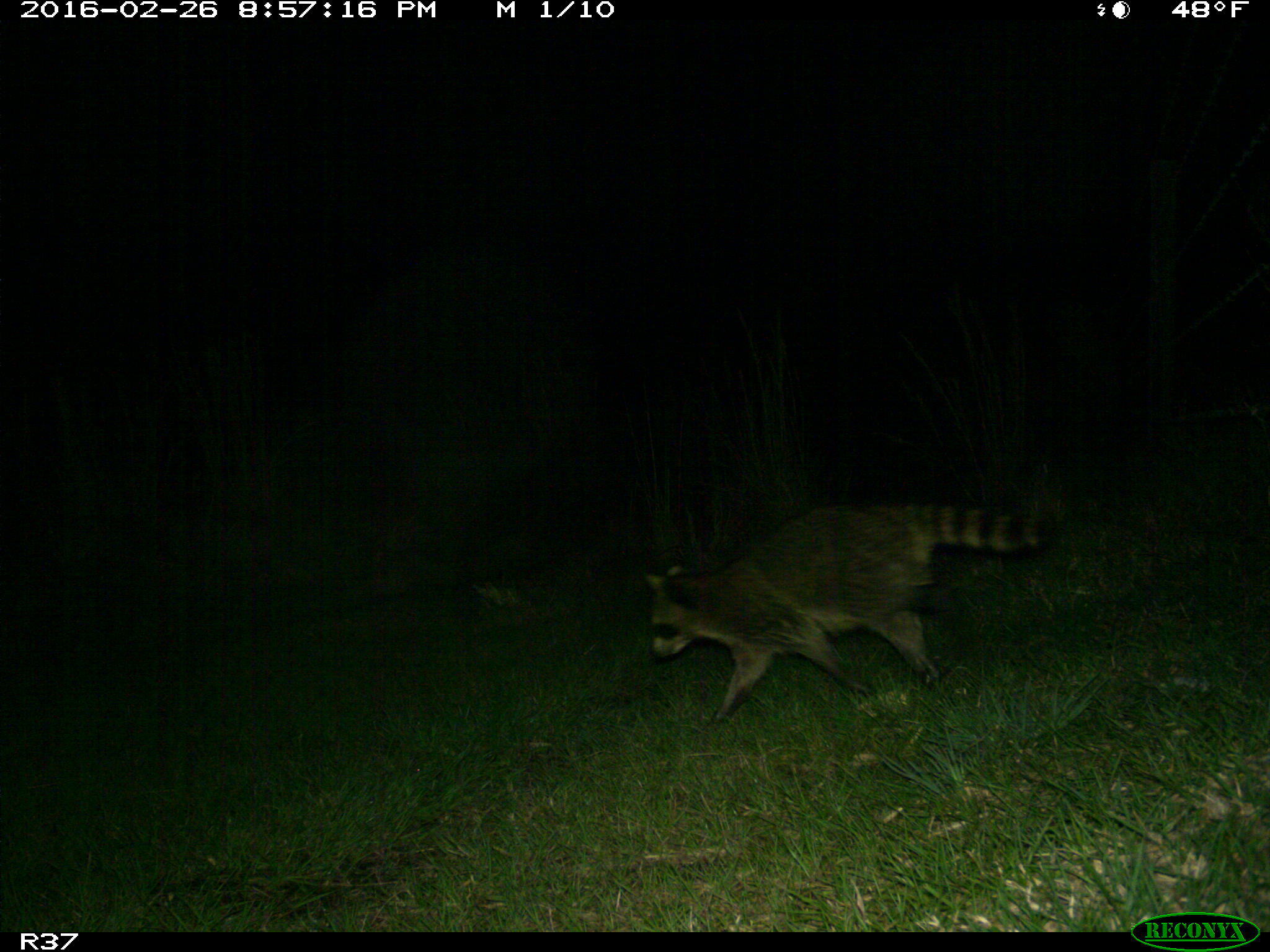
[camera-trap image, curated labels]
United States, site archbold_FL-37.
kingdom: Animalia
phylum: Chordata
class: Mammalia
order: Carnivora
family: Procyonidae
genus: Procyon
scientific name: Procyon lotor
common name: common raccoon